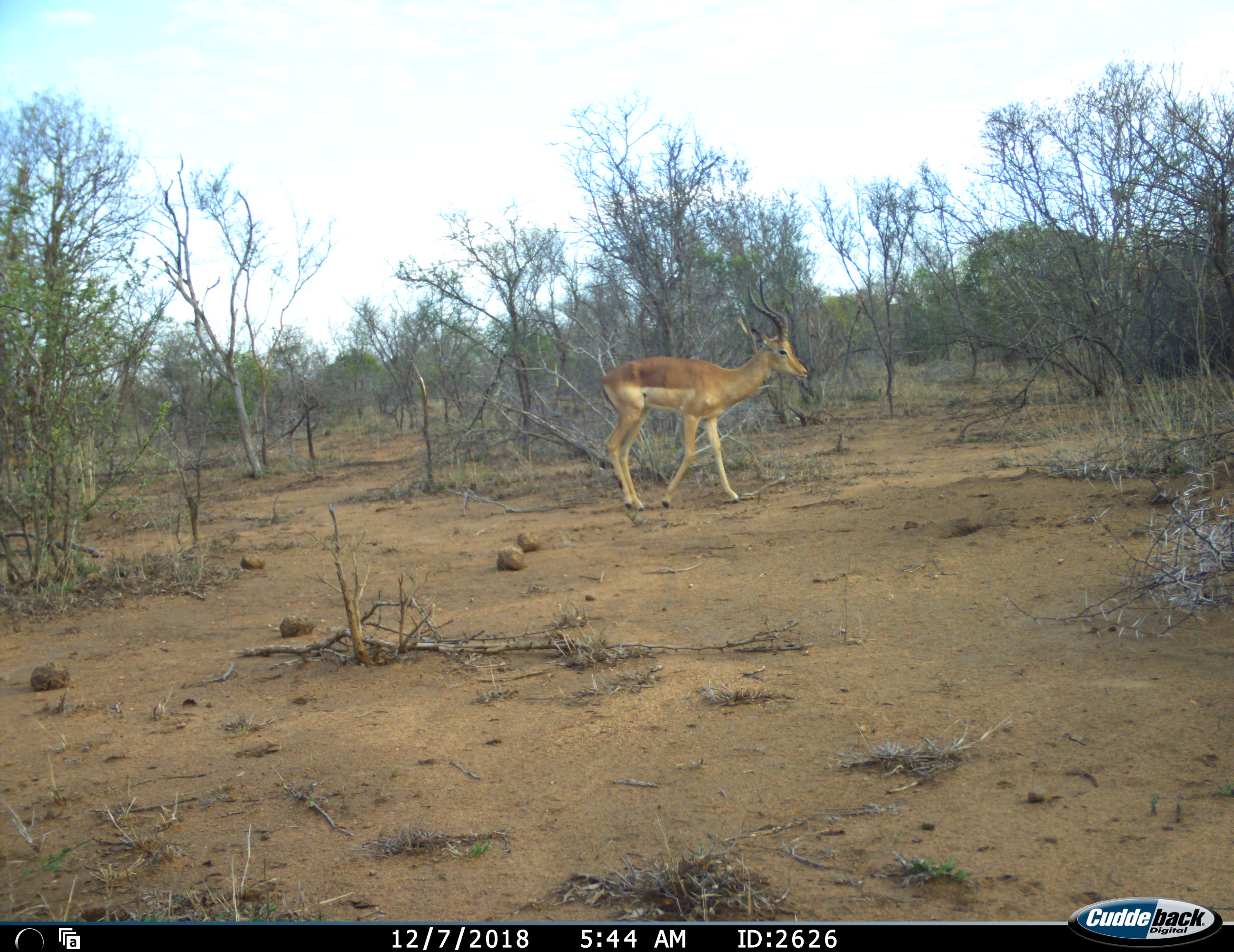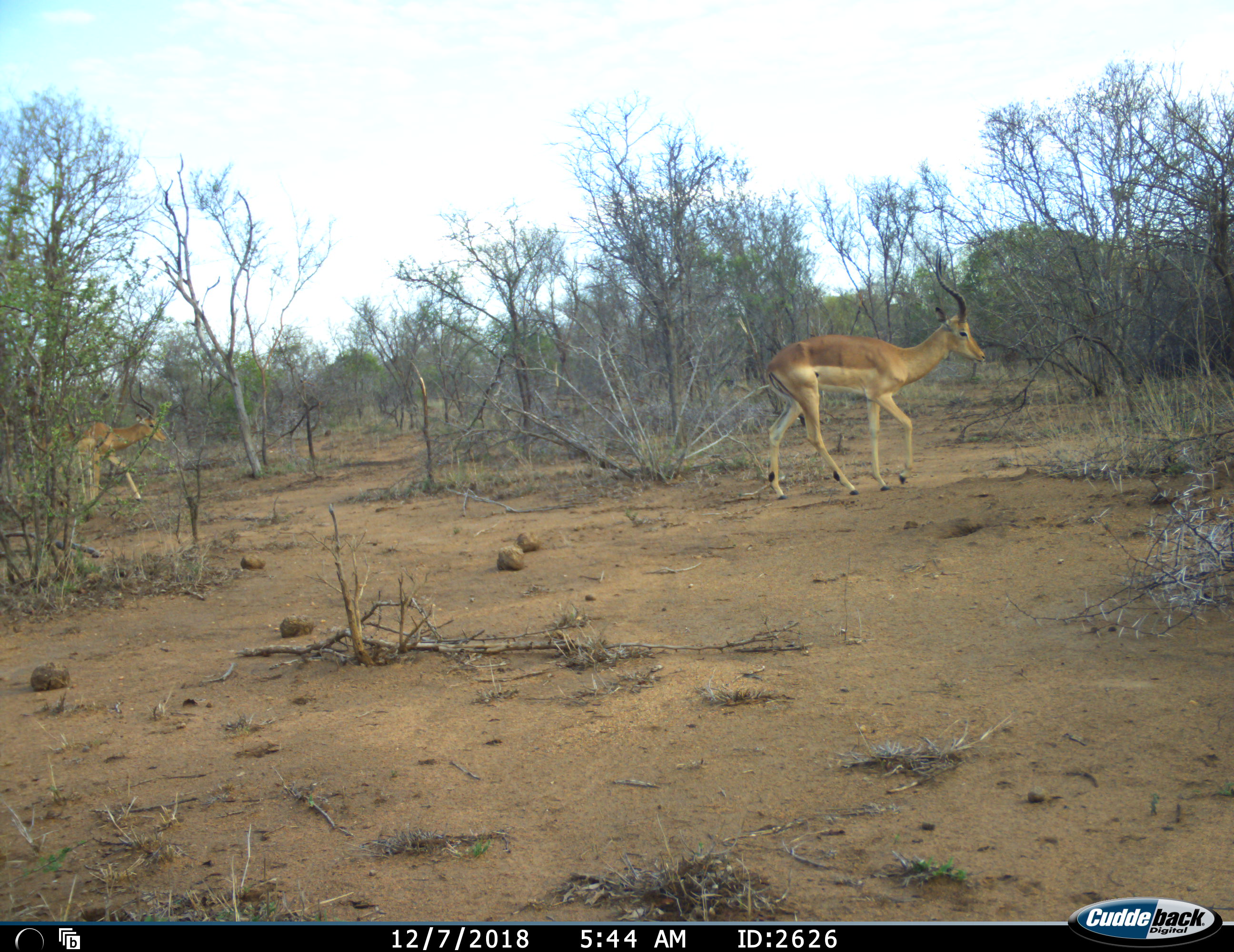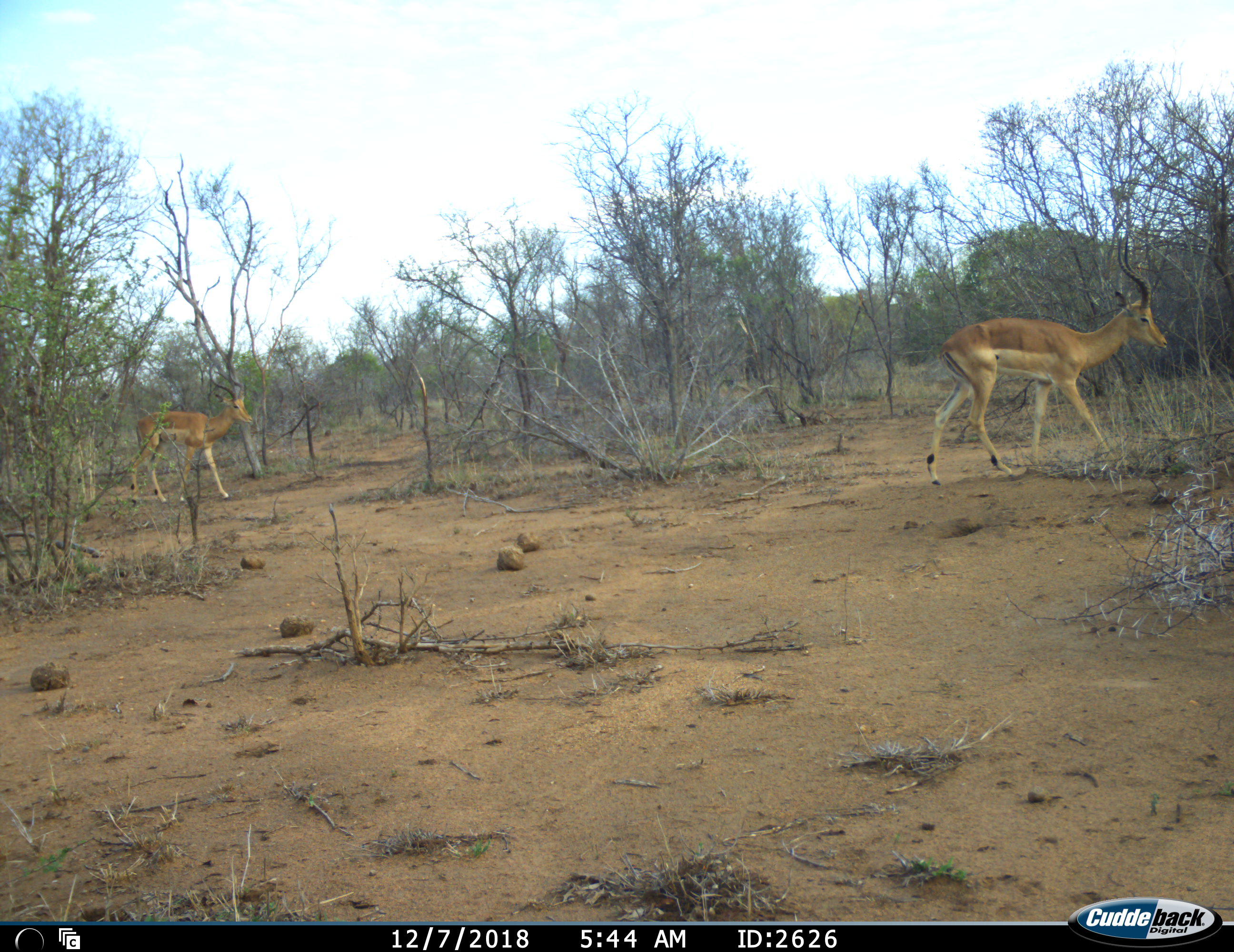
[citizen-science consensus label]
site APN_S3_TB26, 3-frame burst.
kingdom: Animalia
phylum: Chordata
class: Mammalia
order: Artiodactyla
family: Bovidae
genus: Aepyceros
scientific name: Aepyceros melampus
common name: impala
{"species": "impala (Aepyceros melampus)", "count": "2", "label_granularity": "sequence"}